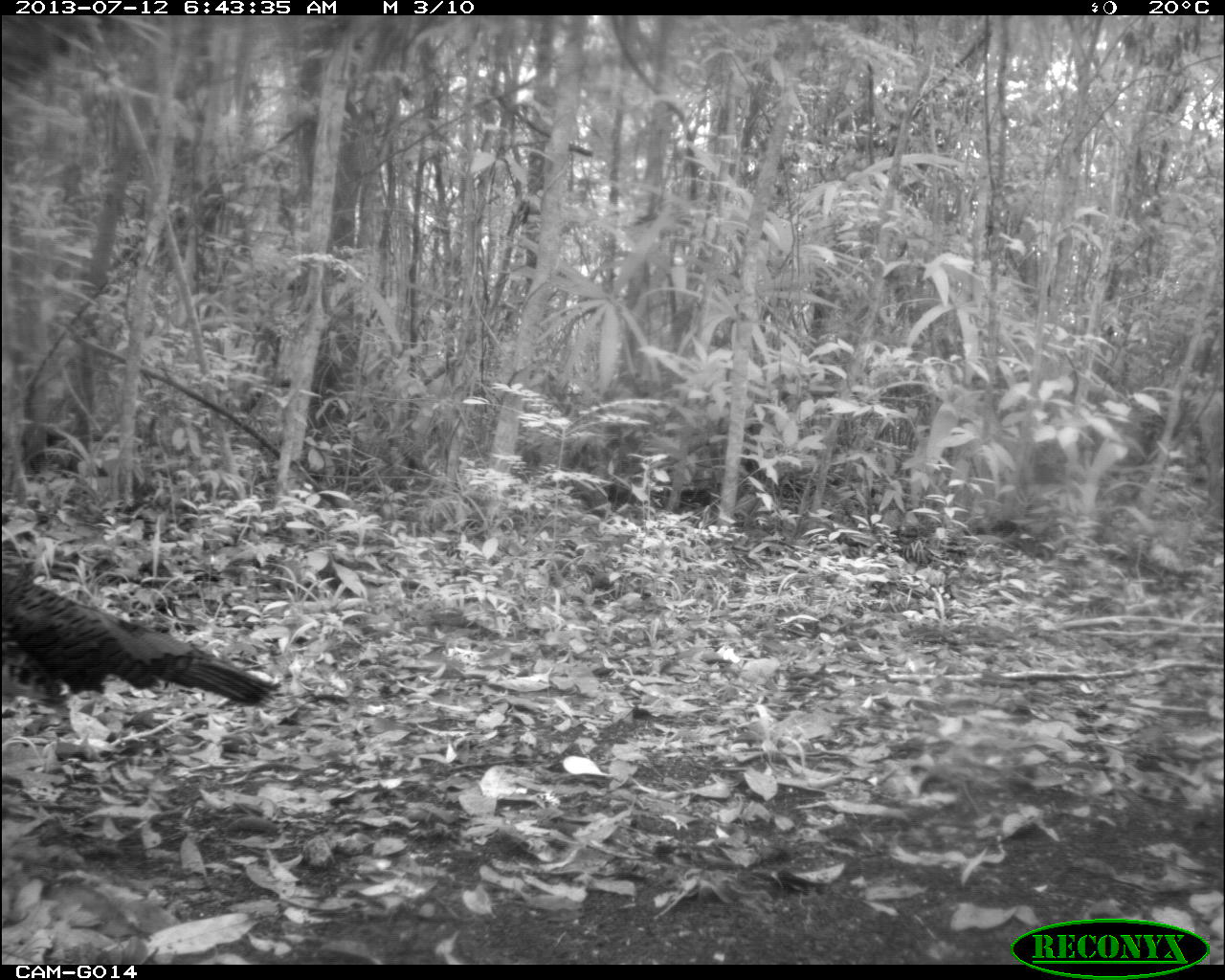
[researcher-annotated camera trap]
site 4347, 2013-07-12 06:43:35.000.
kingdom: Animalia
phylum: Chordata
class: Aves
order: Galliformes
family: Phasianidae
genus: Meleagris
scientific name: Meleagris ocellata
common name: ocellated turkey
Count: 1.